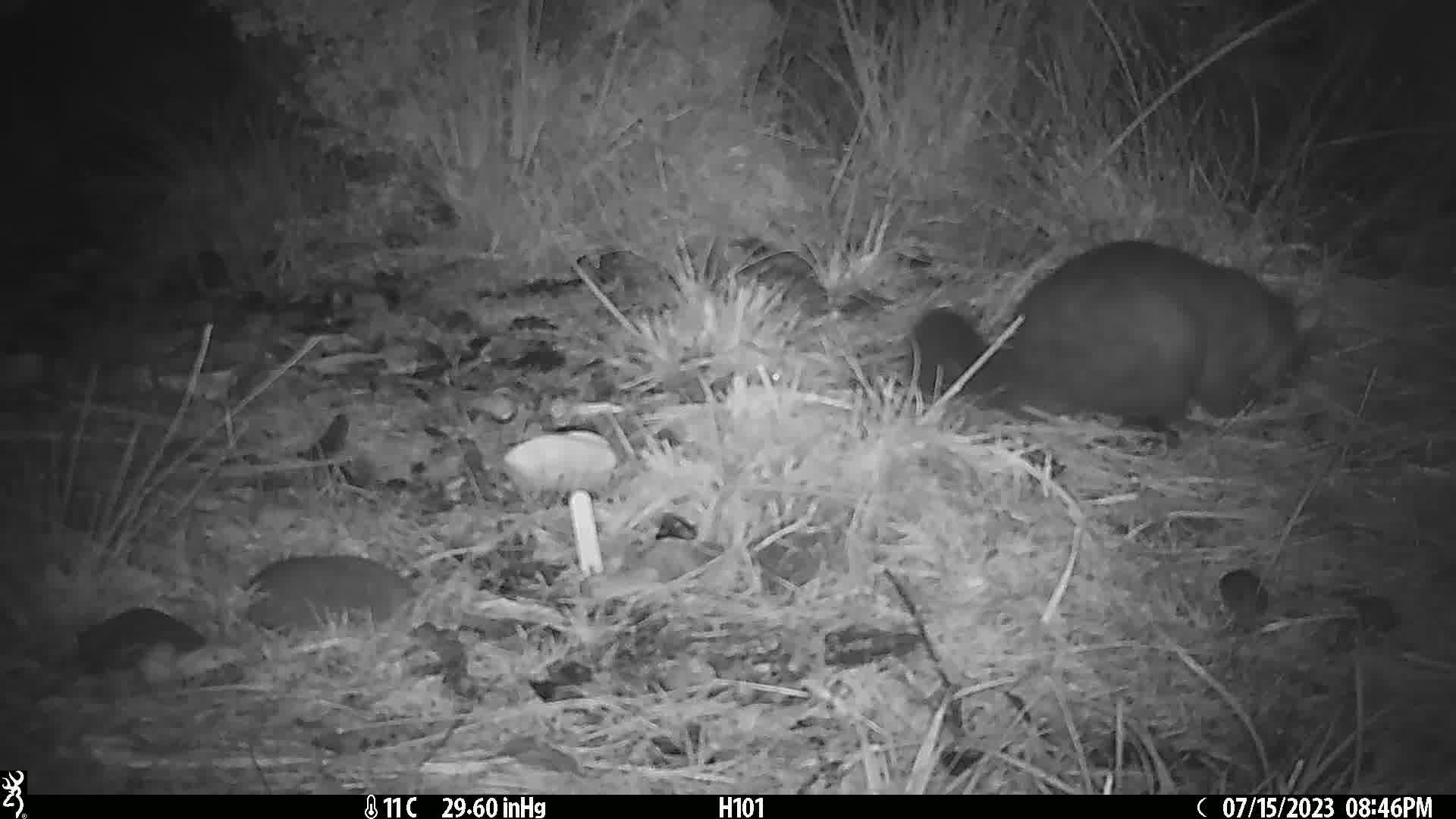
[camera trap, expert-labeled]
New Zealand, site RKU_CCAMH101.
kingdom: Animalia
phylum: Chordata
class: Mammalia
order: Diprotodontia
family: Phalangeridae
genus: Trichosurus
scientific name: Trichosurus vulpecula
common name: common brushtail possum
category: possum